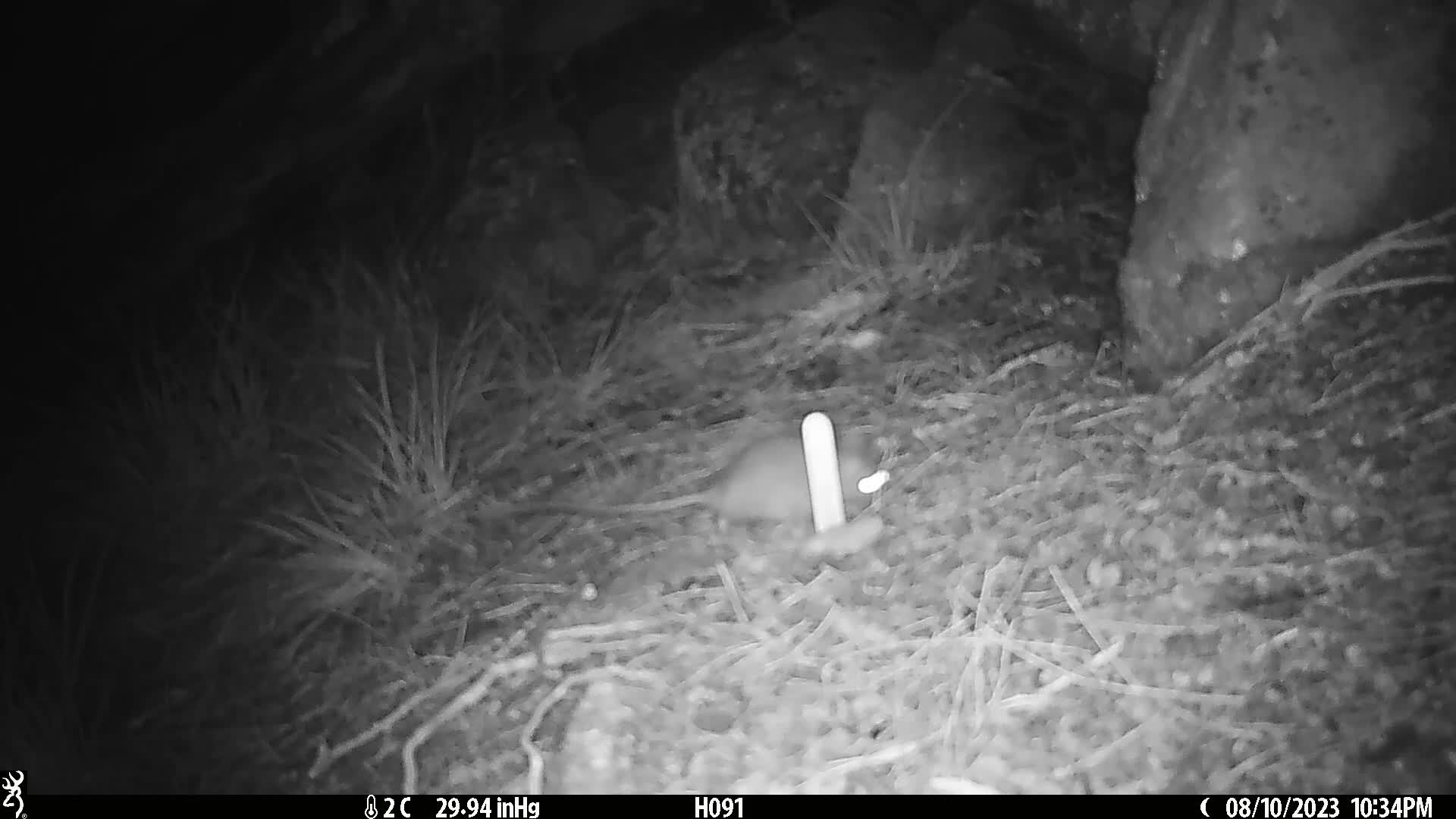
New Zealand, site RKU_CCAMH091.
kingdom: Animalia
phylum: Chordata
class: Mammalia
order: Rodentia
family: Muridae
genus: Rattus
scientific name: Rattus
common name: rat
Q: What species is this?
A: Rat (Rattus).